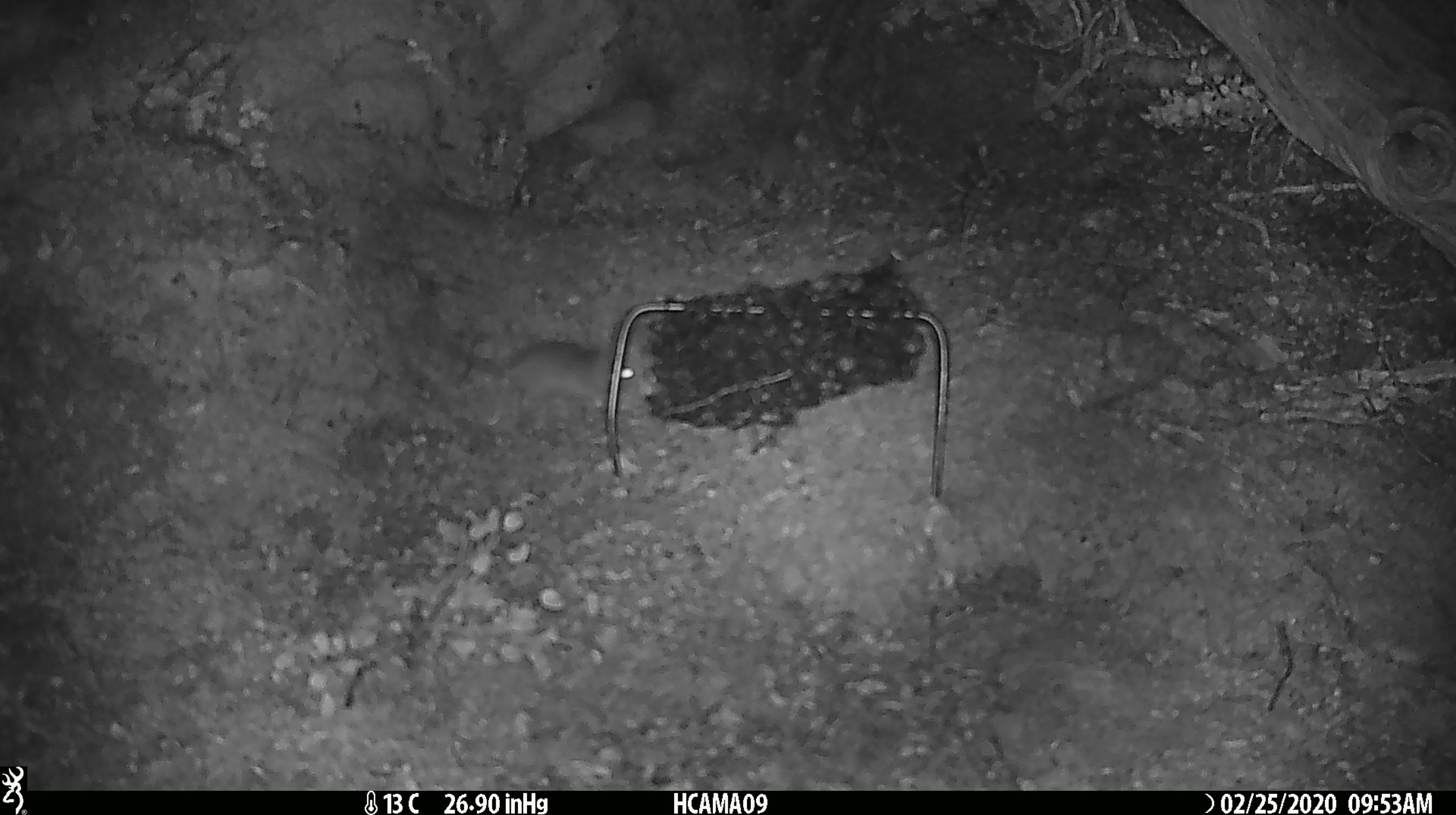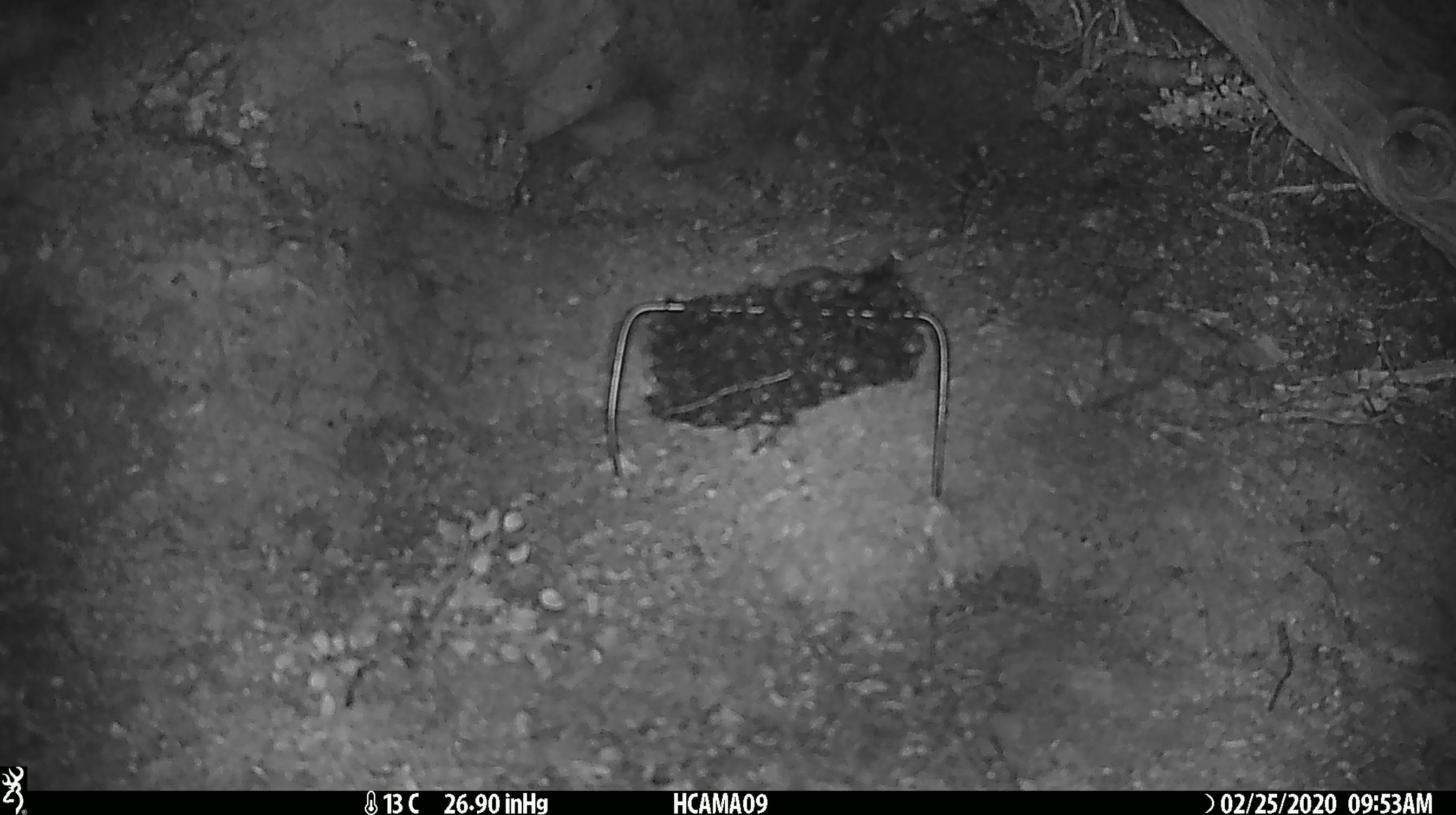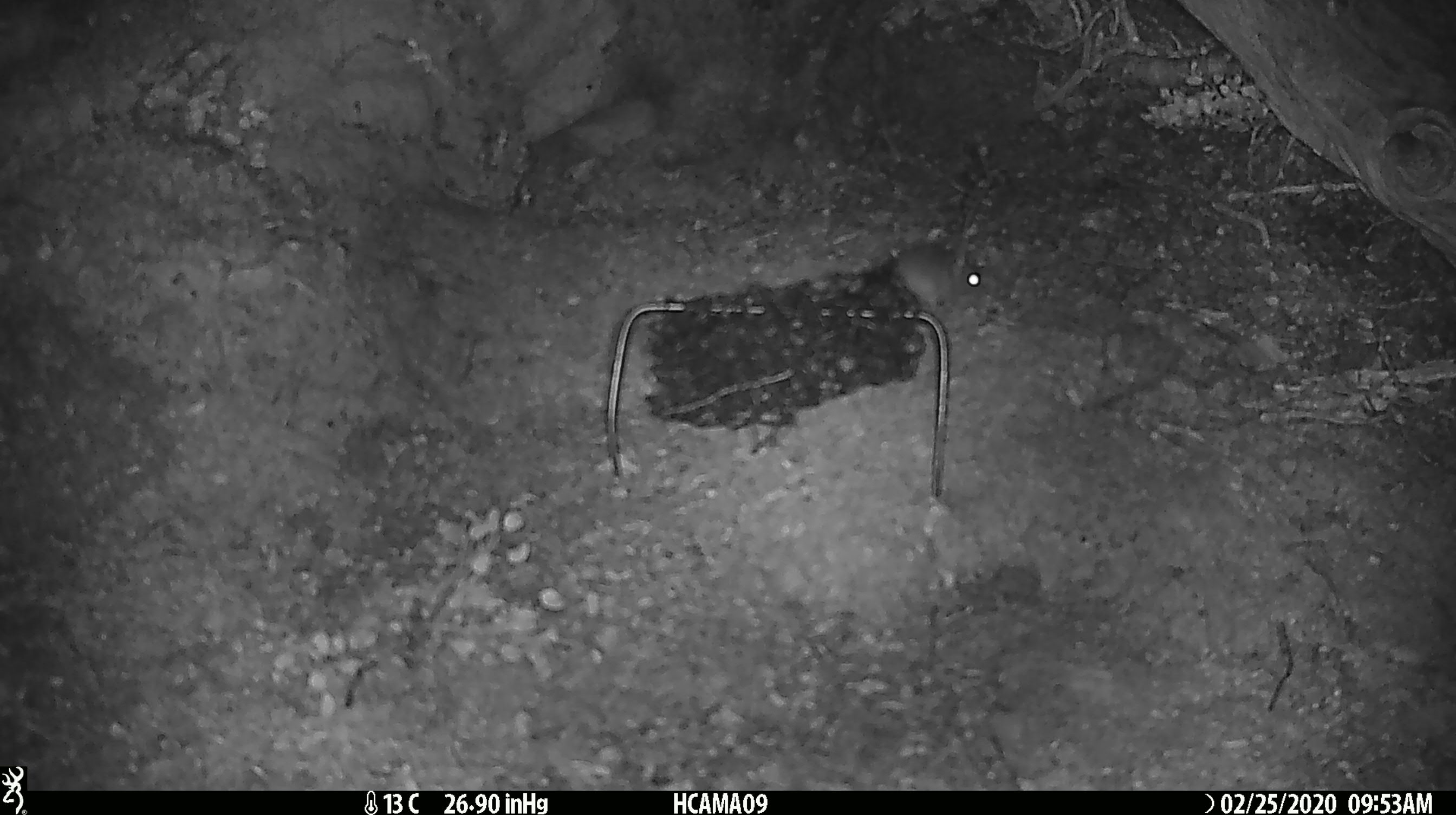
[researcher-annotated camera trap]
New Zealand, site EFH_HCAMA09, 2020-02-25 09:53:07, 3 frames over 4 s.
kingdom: Animalia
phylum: Chordata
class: Mammalia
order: Rodentia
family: Muridae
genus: Mus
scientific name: Mus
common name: mouse